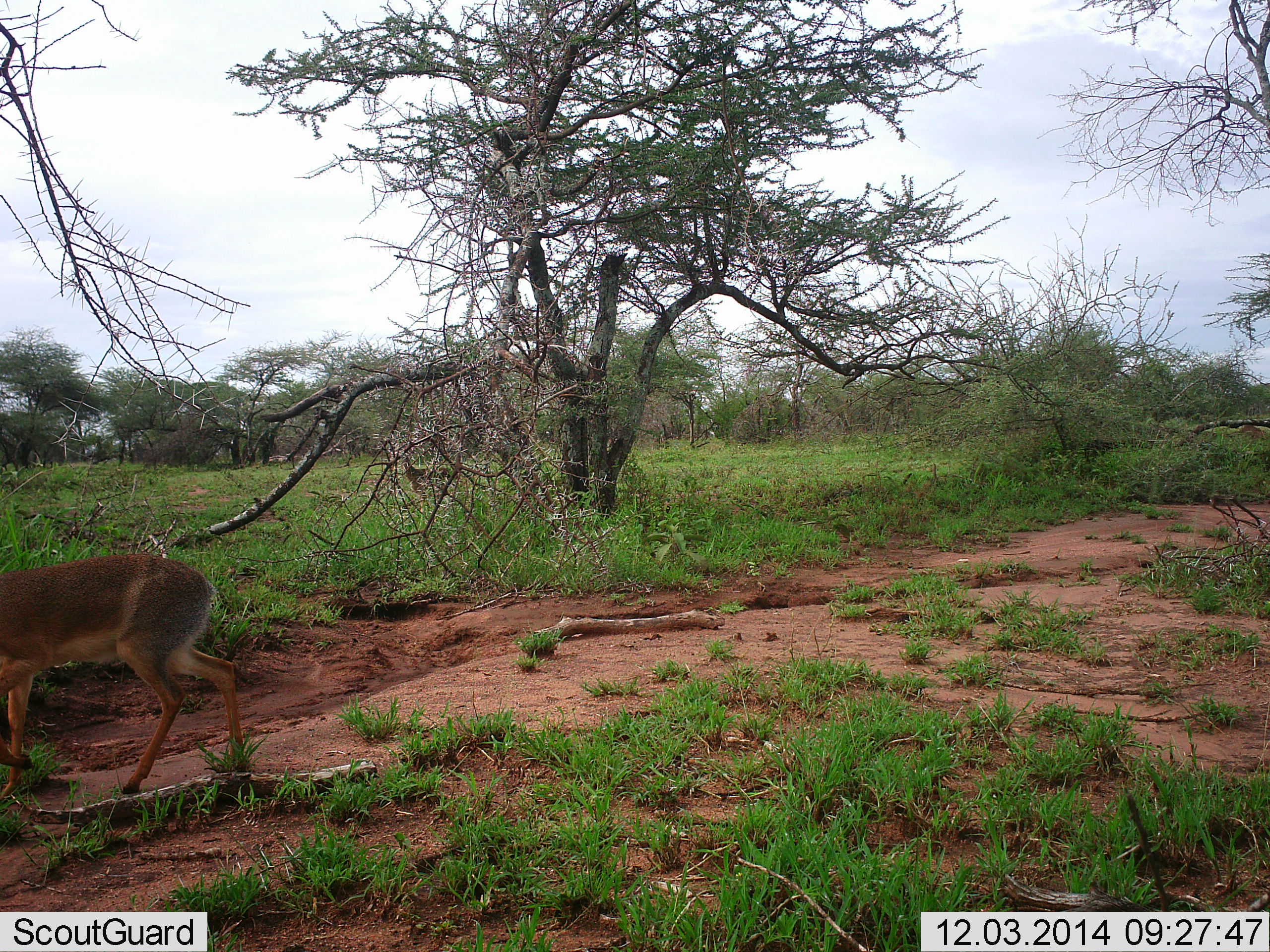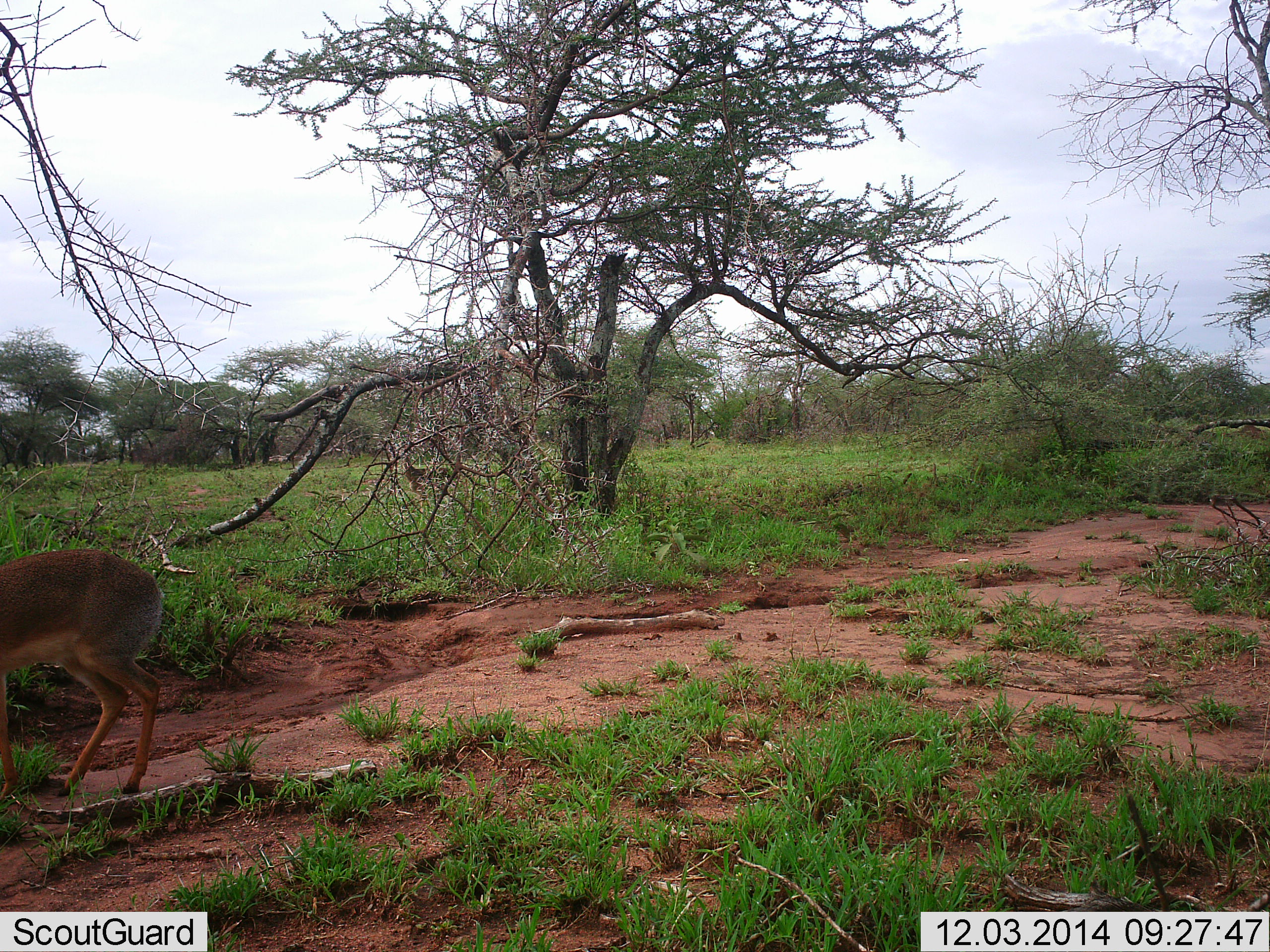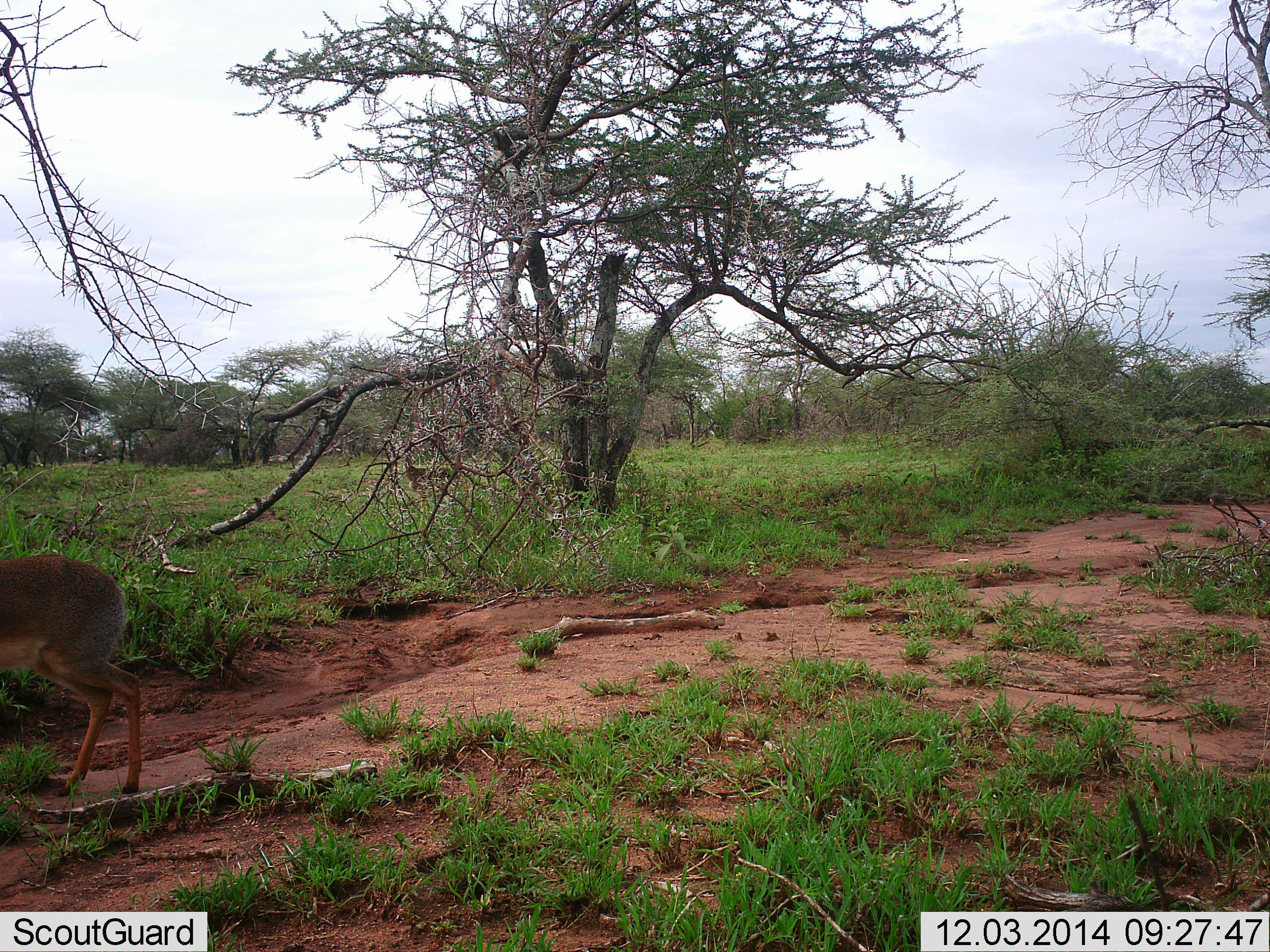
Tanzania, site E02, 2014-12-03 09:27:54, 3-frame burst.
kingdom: Animalia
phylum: Chordata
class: Mammalia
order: Artiodactyla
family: Bovidae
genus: Madoqua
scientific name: Madoqua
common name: dikdik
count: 1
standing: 20%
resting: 0%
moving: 80%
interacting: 0%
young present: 0%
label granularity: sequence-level